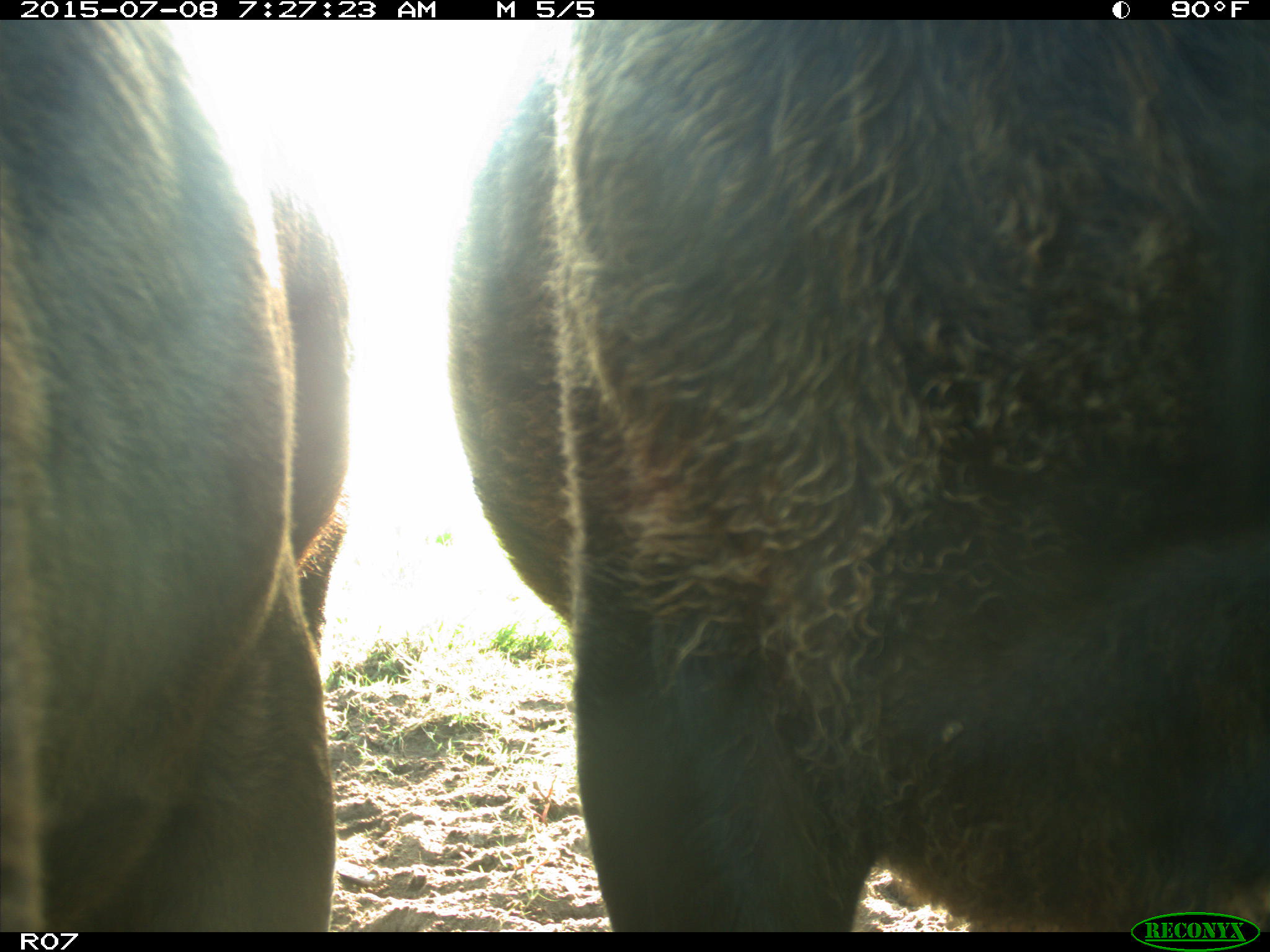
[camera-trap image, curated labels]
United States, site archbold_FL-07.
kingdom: Animalia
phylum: Chordata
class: Mammalia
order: Artiodactyla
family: Bovidae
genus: Bos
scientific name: Bos taurus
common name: domestic cow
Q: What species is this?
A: Bos taurus (domestic cow).